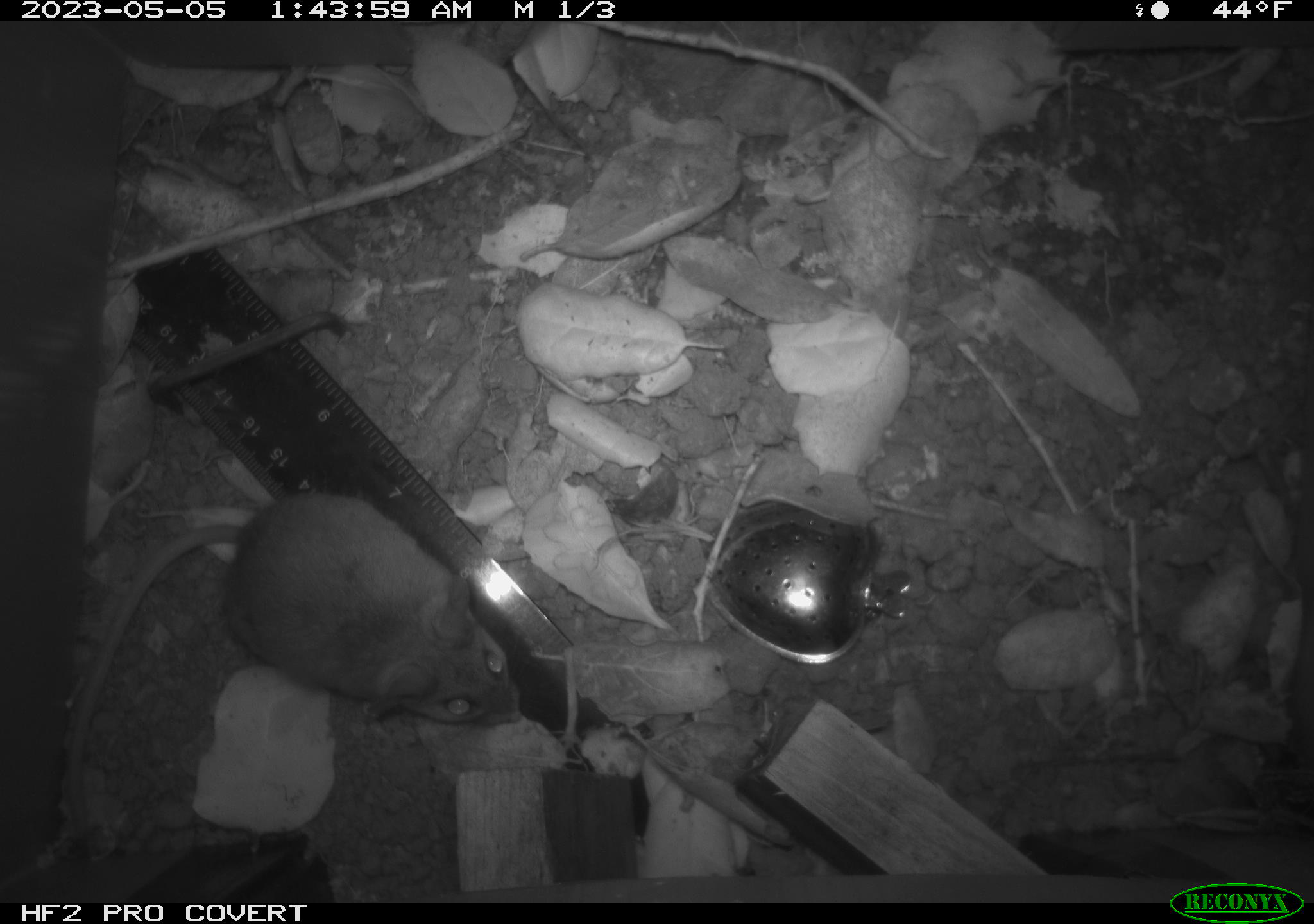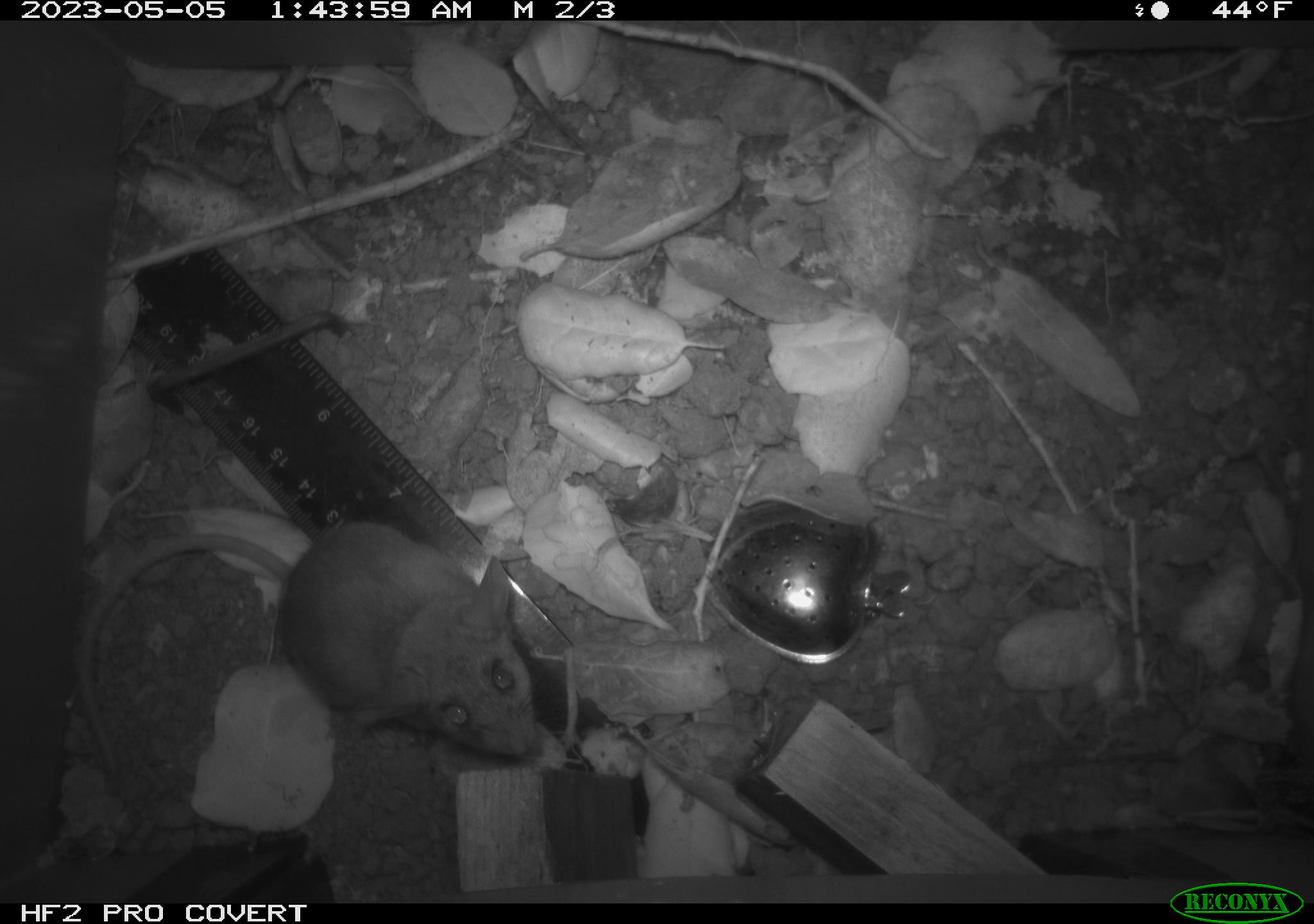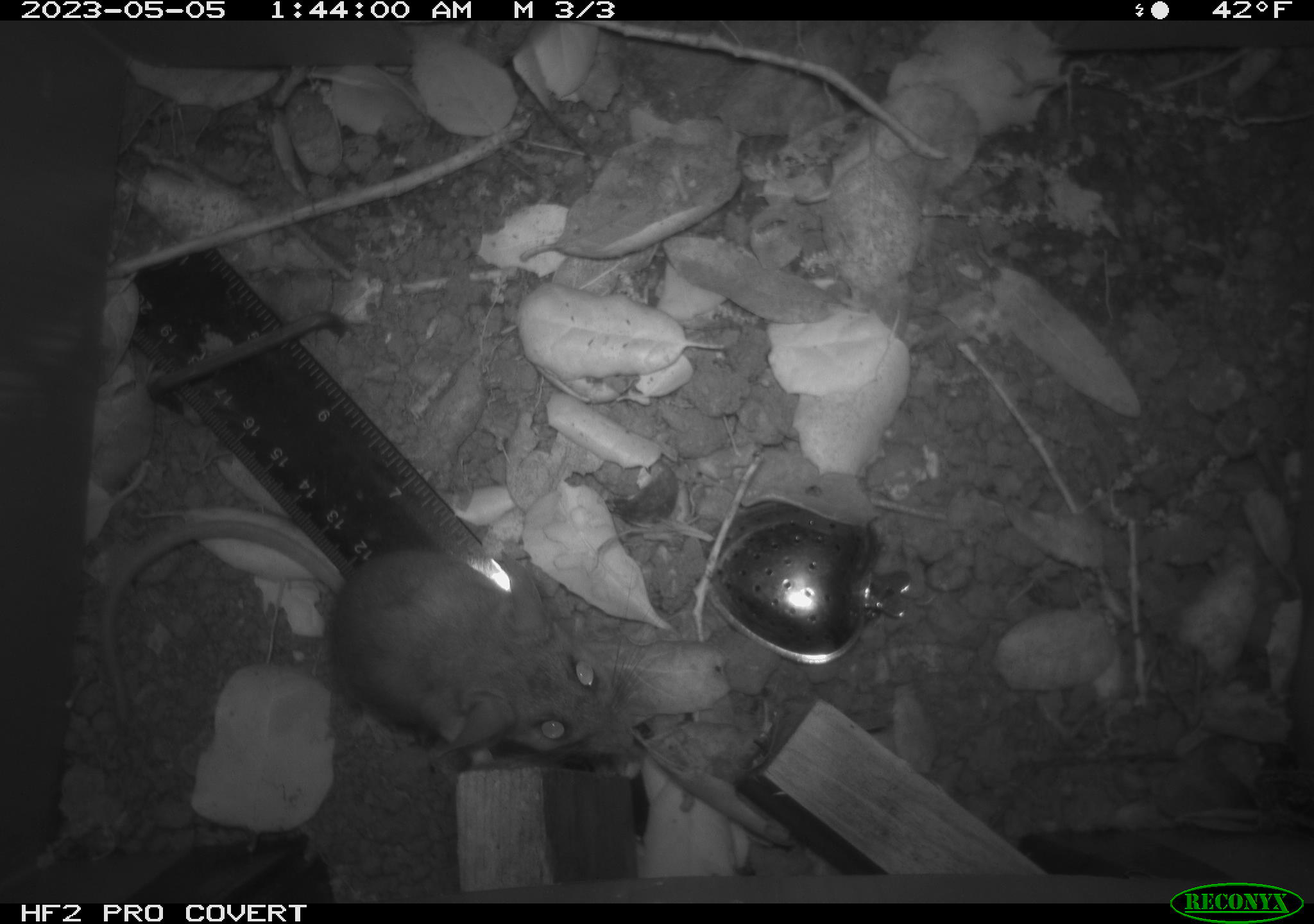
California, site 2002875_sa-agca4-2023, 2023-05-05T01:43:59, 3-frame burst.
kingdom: Animalia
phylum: Chordata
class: Mammalia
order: Rodentia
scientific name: Rodentia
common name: mouse species